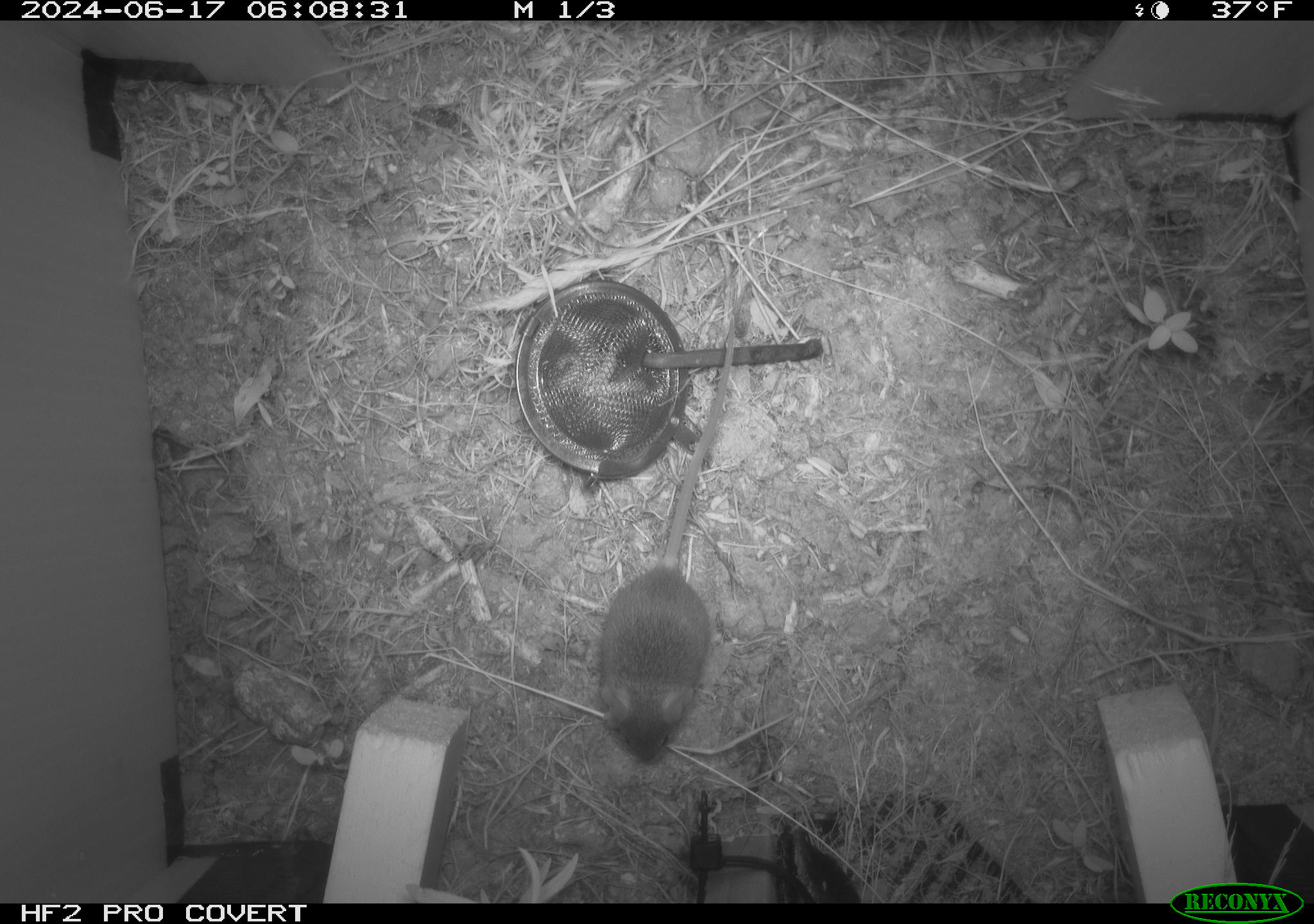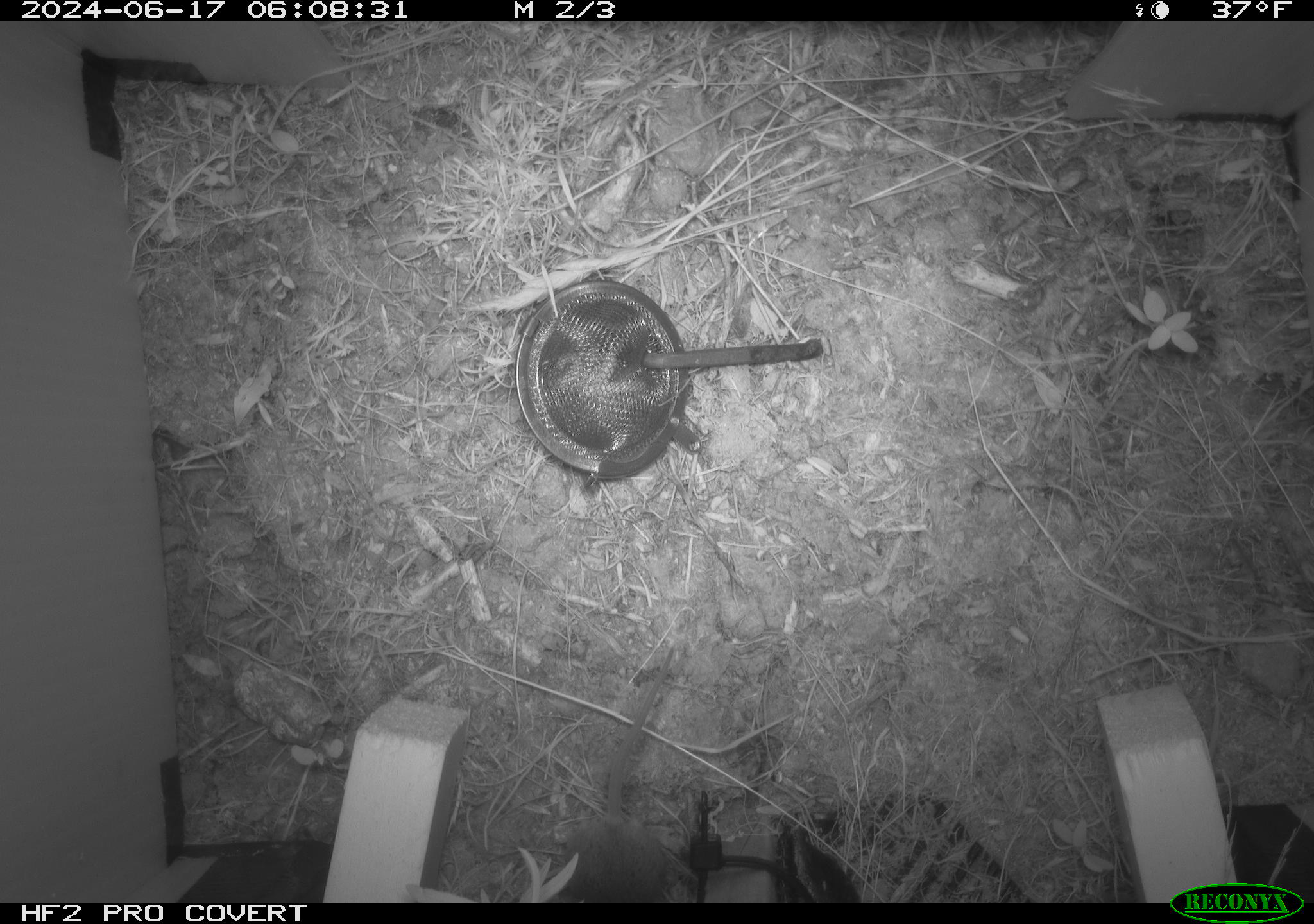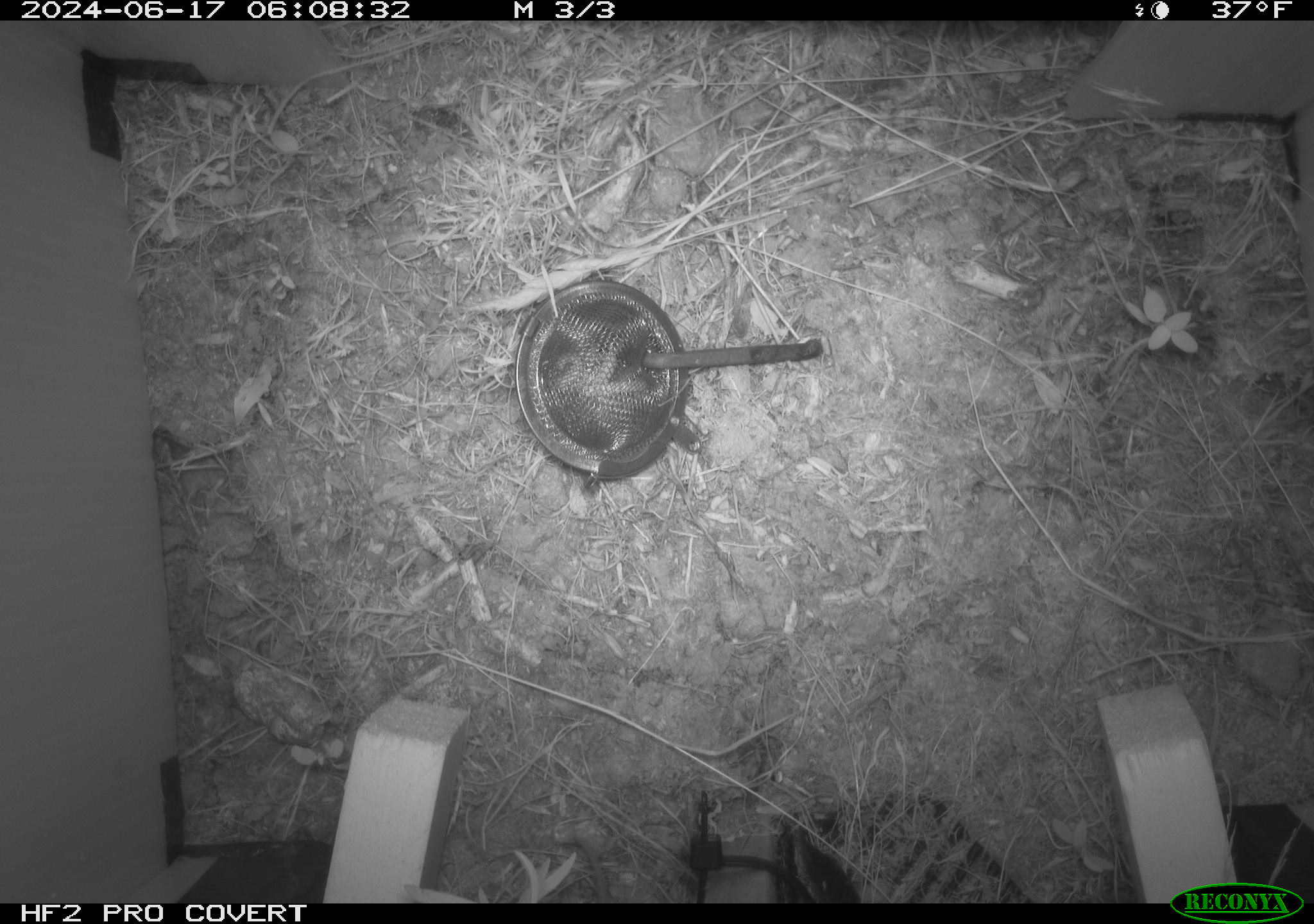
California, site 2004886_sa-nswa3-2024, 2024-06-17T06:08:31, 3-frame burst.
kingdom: Animalia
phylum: Chordata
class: Mammalia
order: Rodentia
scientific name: Rodentia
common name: rodent